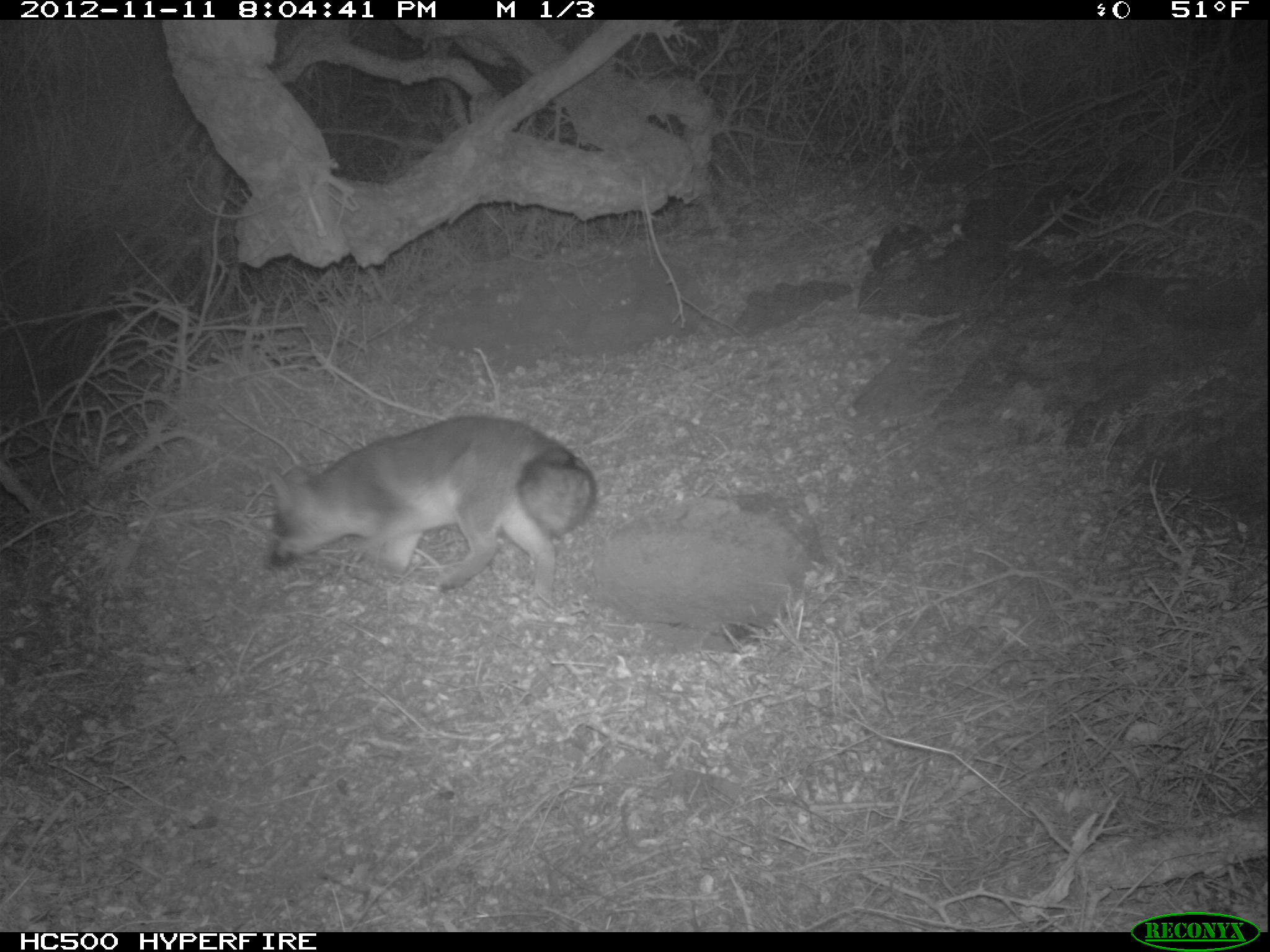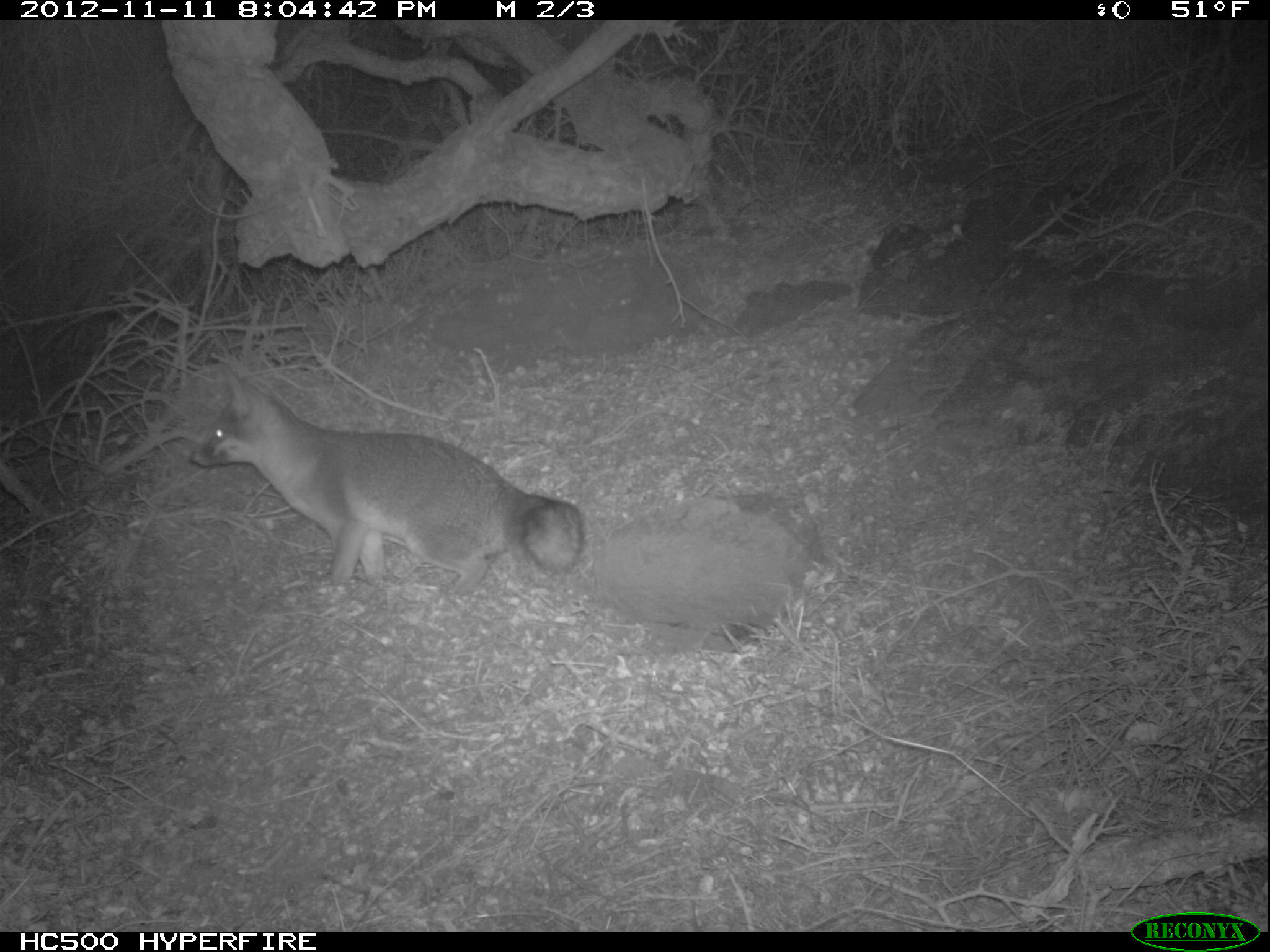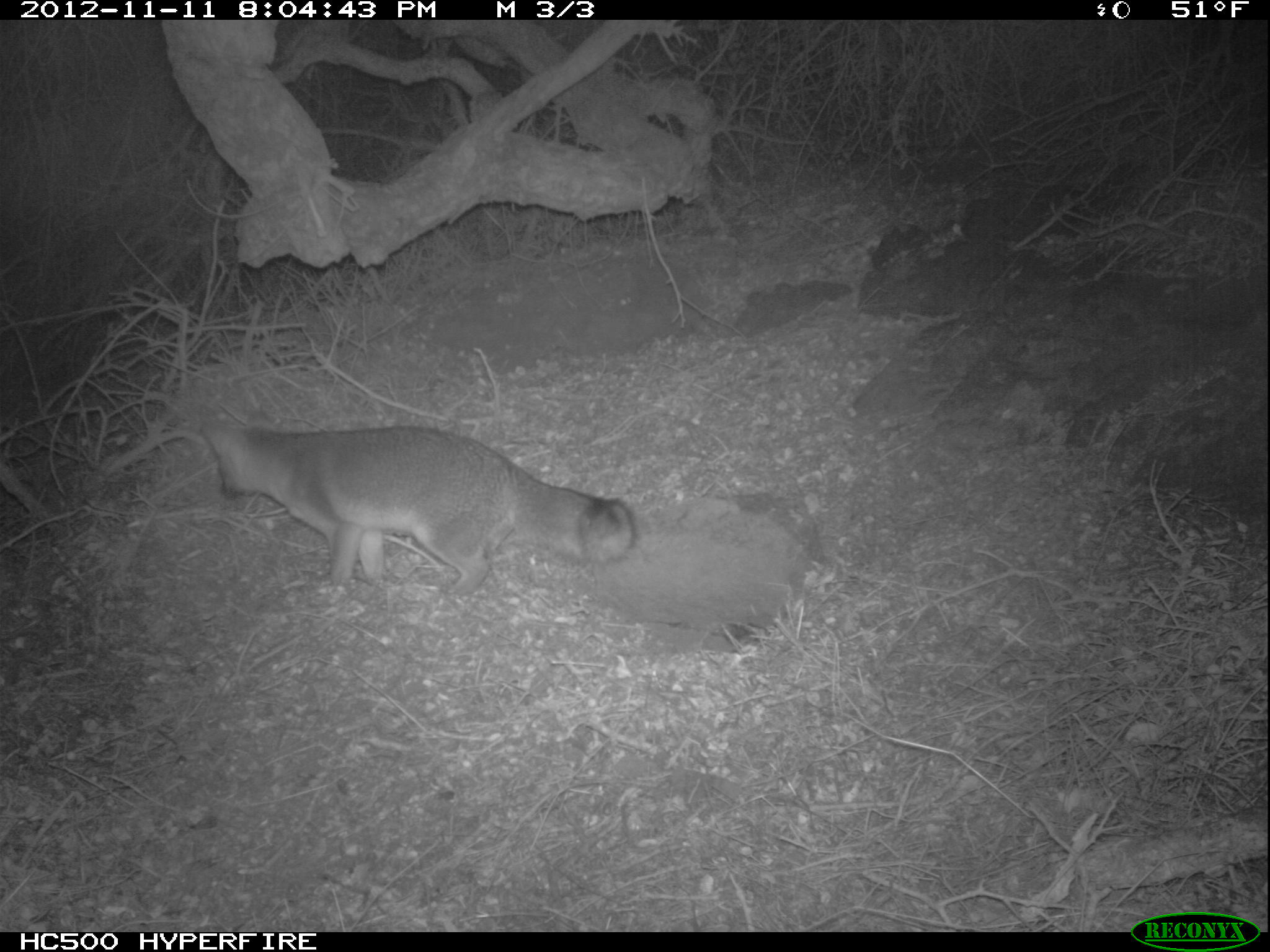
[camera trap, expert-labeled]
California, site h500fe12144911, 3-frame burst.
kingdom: Animalia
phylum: Chordata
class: Mammalia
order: Carnivora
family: Canidae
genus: Urocyon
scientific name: Urocyon littoralis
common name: island fox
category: fox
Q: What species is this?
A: Fox (island fox) (Urocyon littoralis).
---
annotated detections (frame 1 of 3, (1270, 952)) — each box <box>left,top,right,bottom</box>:
fox: <box>266,415,596,595</box>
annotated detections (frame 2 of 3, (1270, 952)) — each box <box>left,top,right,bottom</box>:
fox: <box>189,366,586,597</box>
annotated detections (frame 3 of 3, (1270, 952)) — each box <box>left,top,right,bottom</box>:
fox: <box>198,407,638,597</box>